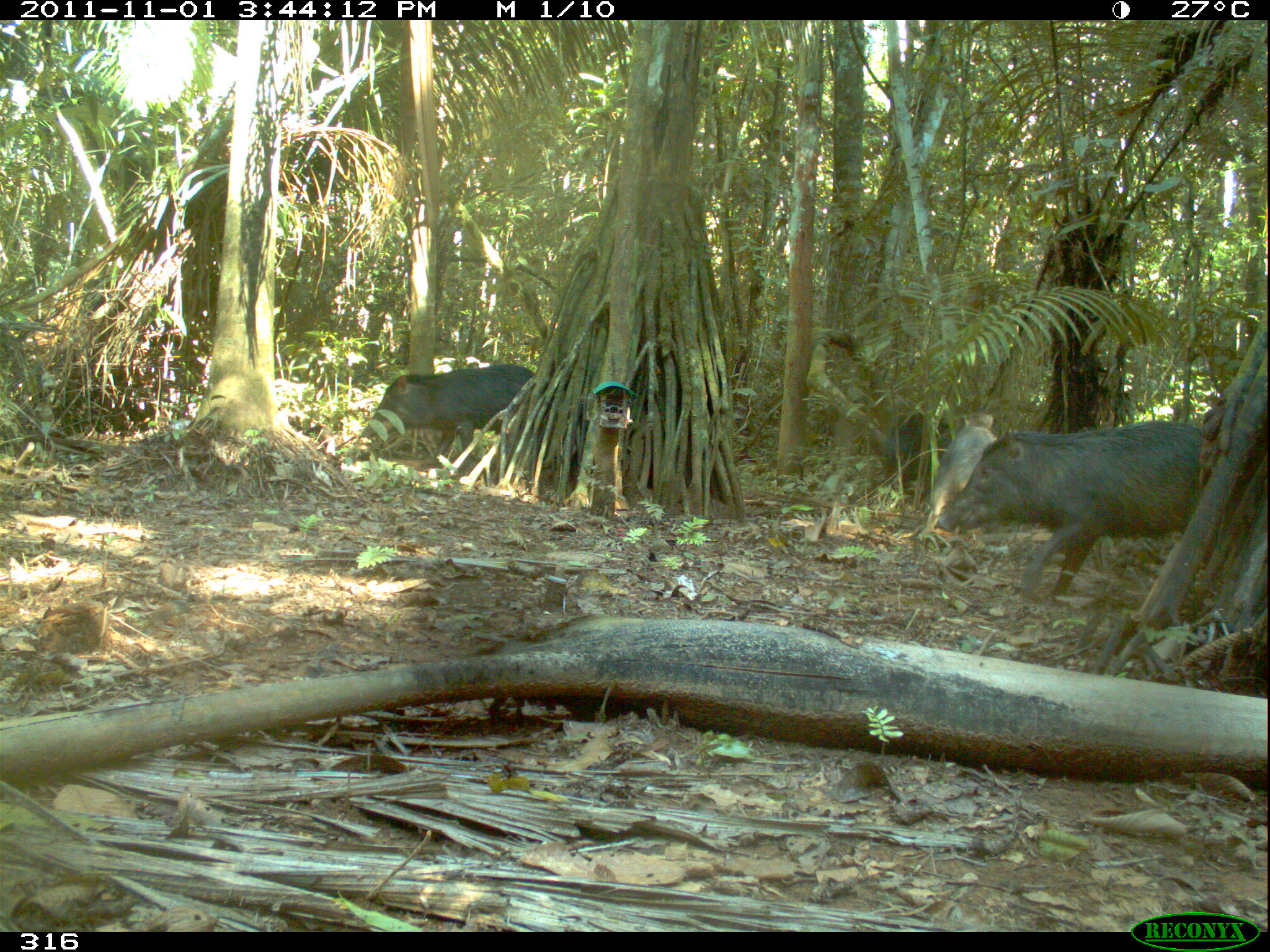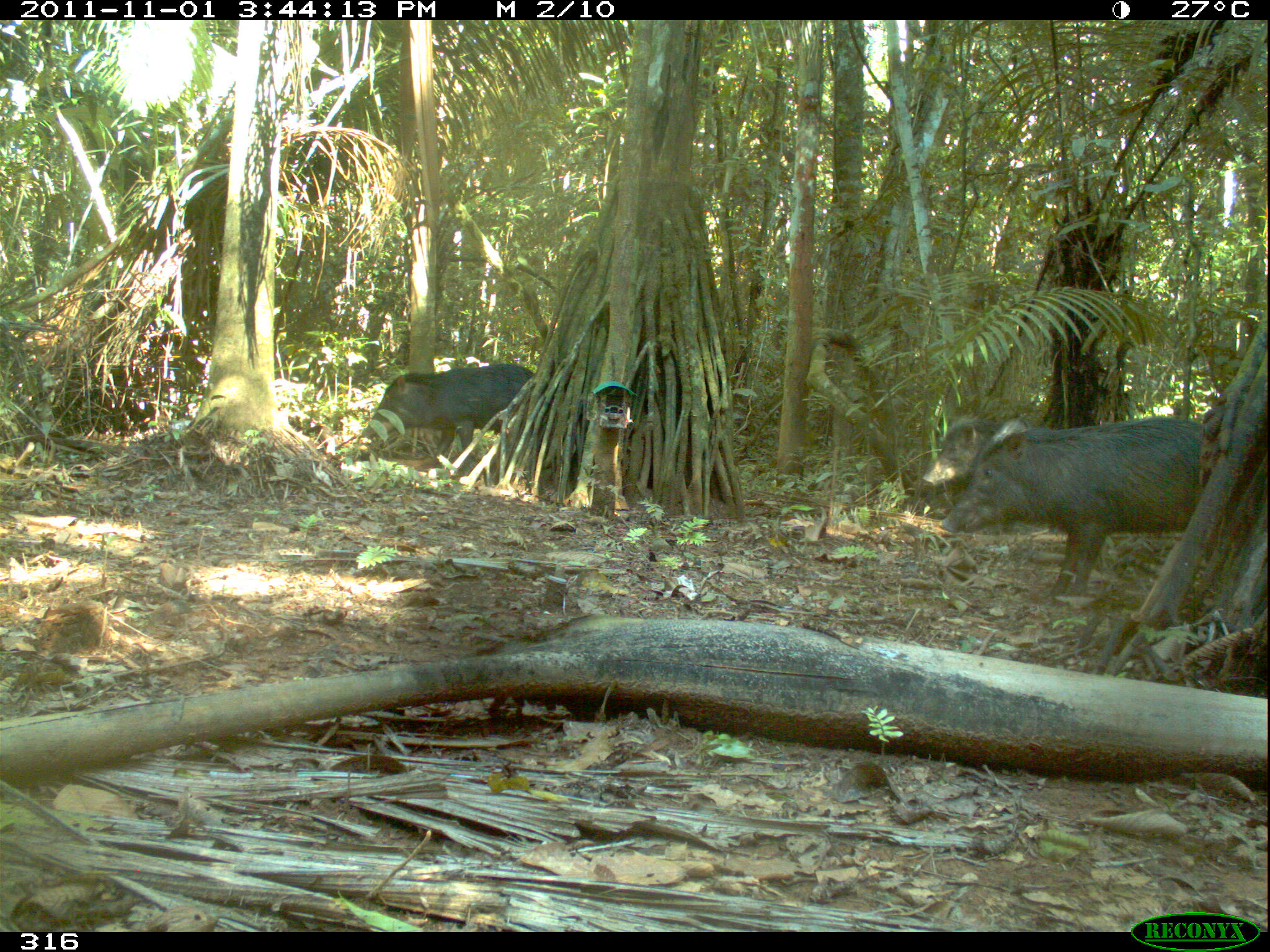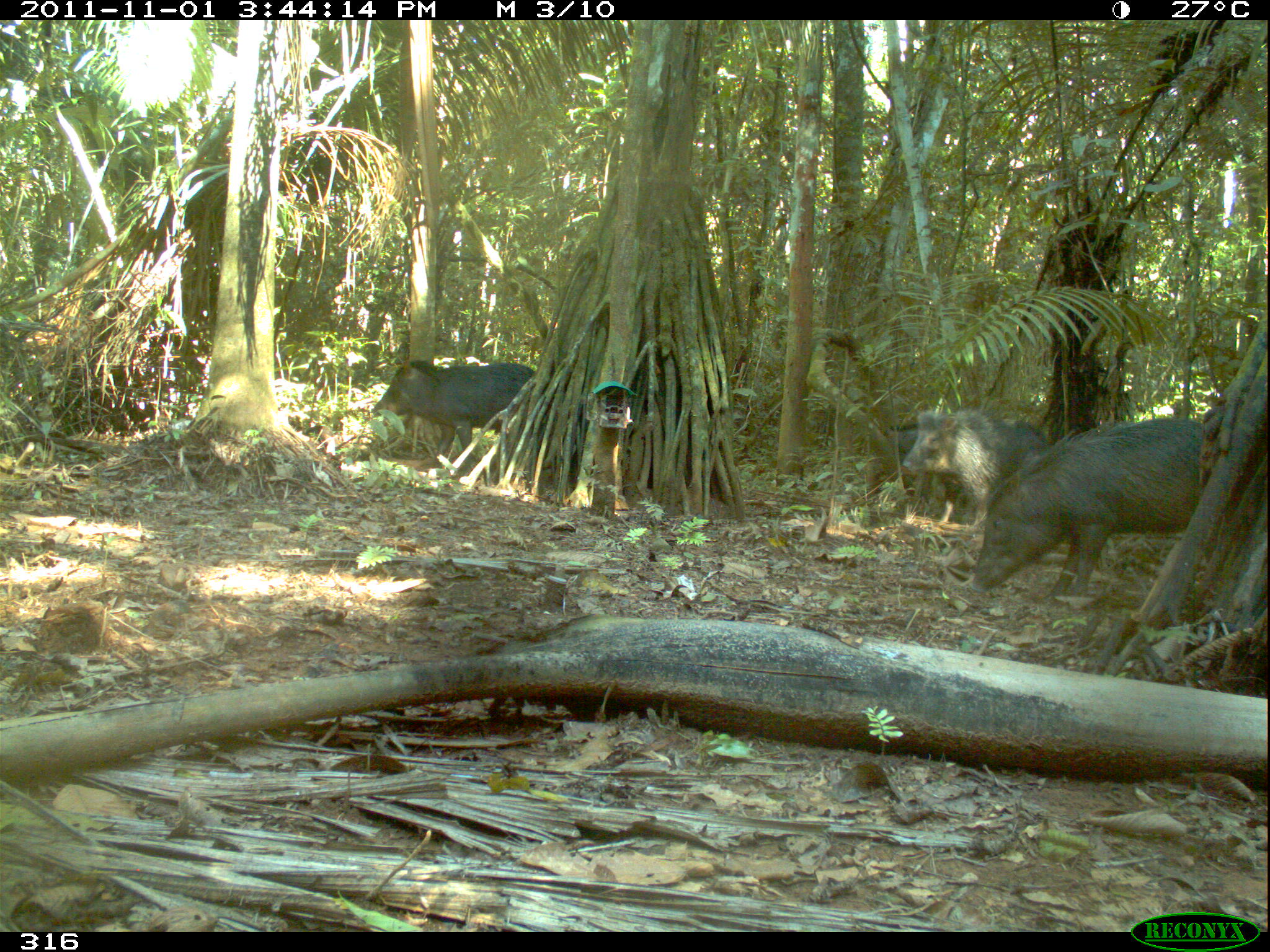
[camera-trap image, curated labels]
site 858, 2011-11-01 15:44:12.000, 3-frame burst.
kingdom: Animalia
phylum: Chordata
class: Mammalia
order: Artiodactyla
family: Tayassuidae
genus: Tayassu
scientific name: Tayassu pecari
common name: white-lipped peccary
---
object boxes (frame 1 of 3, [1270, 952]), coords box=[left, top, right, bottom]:
tayassu pecari: box=[935, 415, 1202, 607]; box=[358, 363, 535, 474]; box=[919, 415, 998, 537]; box=[875, 405, 952, 509]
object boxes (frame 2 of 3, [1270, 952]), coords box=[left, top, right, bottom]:
tayassu pecari: box=[938, 417, 1229, 604]; box=[360, 360, 547, 472]; box=[924, 417, 1003, 488]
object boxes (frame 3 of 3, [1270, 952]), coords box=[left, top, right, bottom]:
tayassu pecari: box=[969, 414, 1223, 606]; box=[369, 358, 535, 474]; box=[899, 406, 1055, 526]; box=[878, 420, 924, 465]